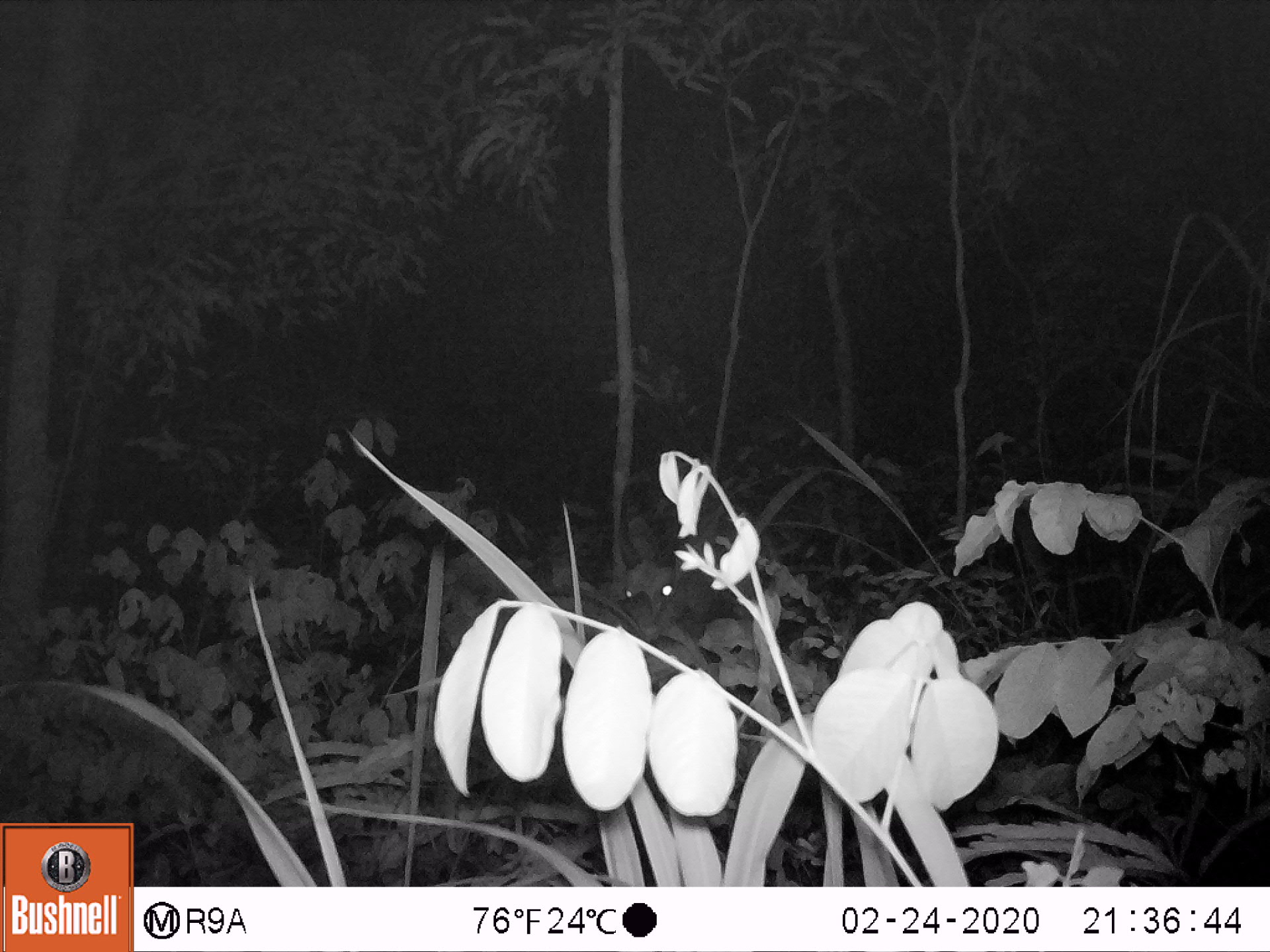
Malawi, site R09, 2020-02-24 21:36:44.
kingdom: Animalia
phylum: Chordata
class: Mammalia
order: Artiodactyla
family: Bovidae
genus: Tragelaphus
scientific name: Tragelaphus sylvaticus sylvaticus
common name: cape bushbuck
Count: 1.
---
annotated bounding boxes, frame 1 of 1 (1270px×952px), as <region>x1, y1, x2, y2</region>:
cape bushbuck: <region>603, 463, 752, 660</region>